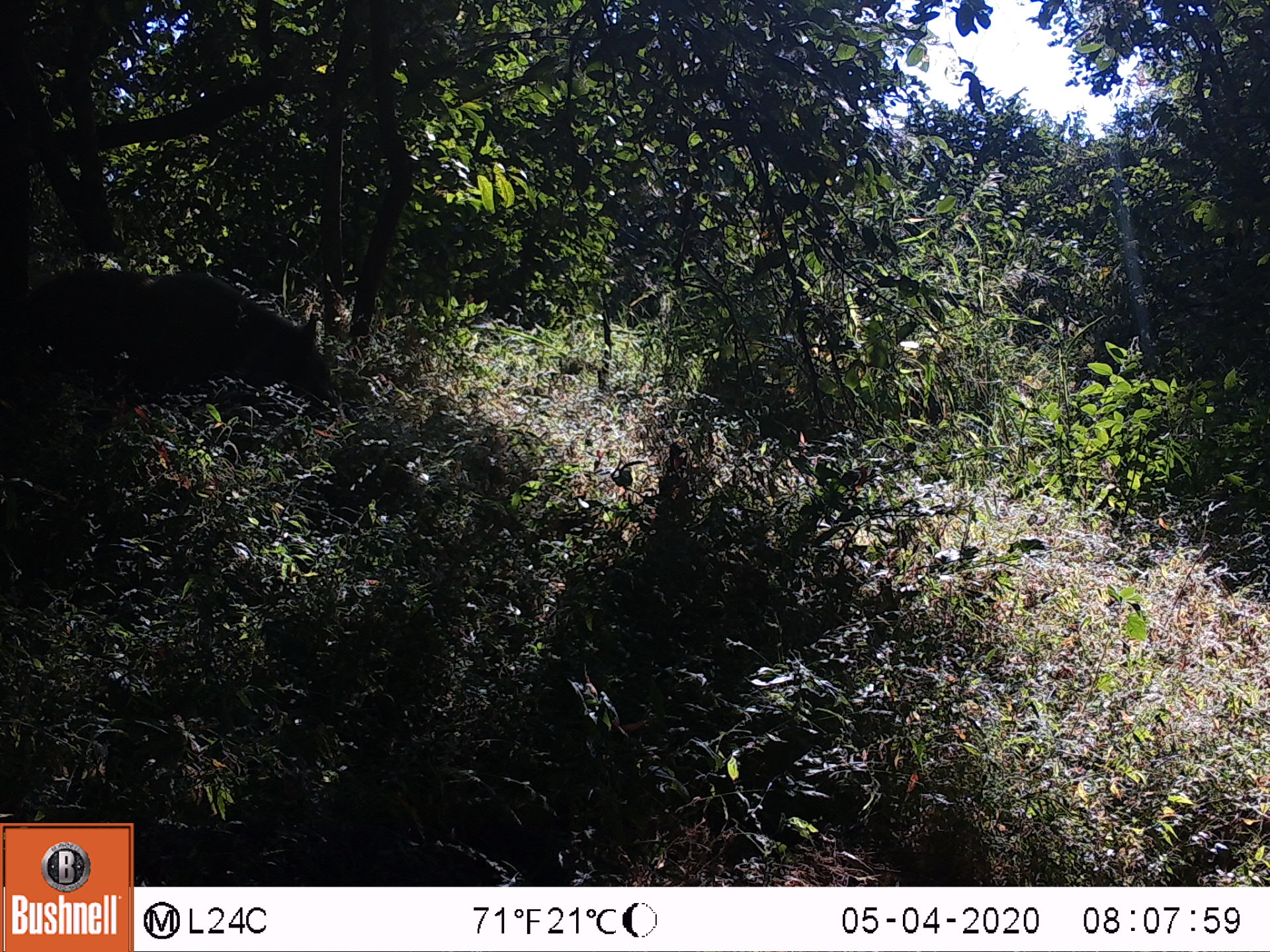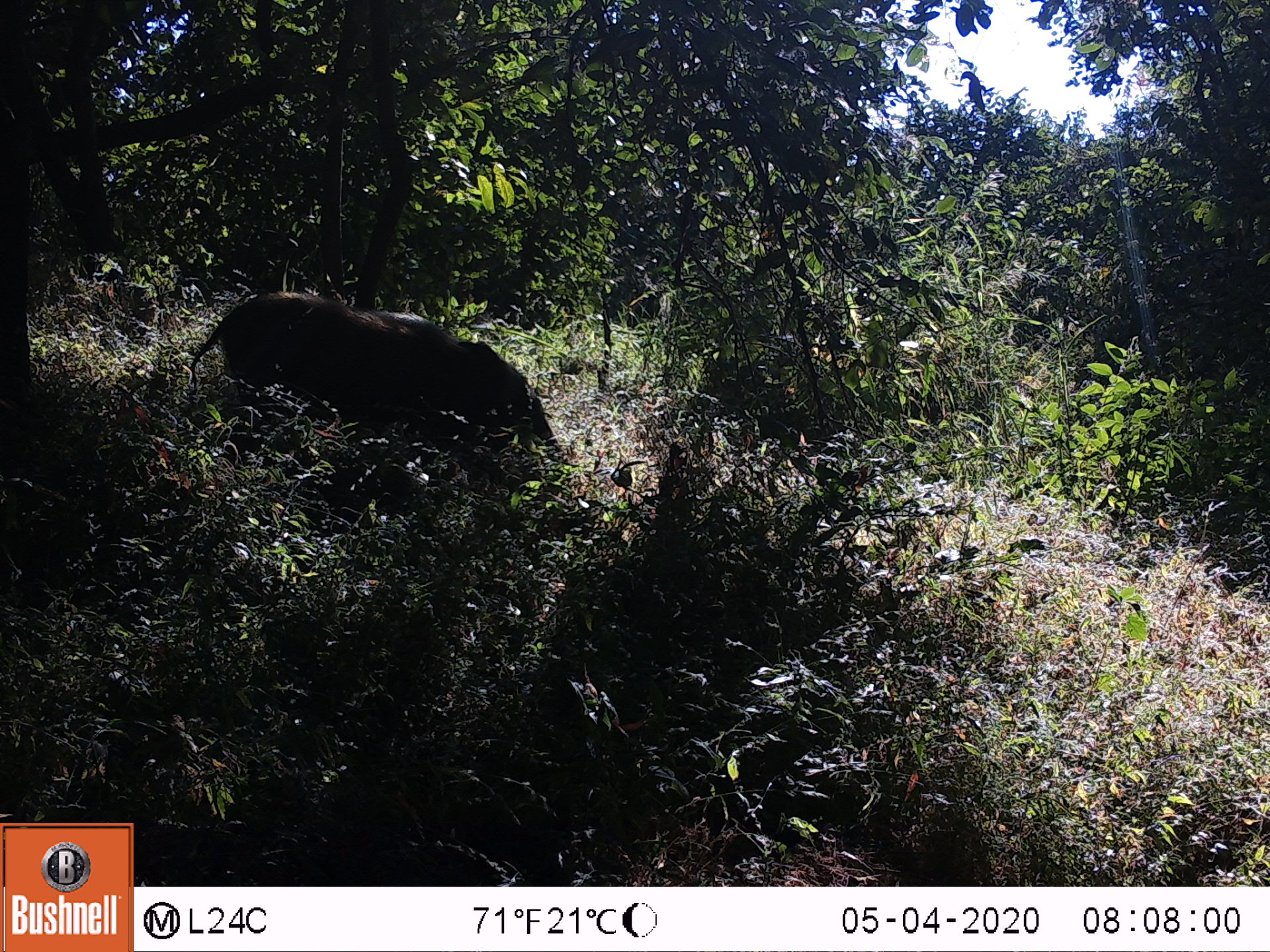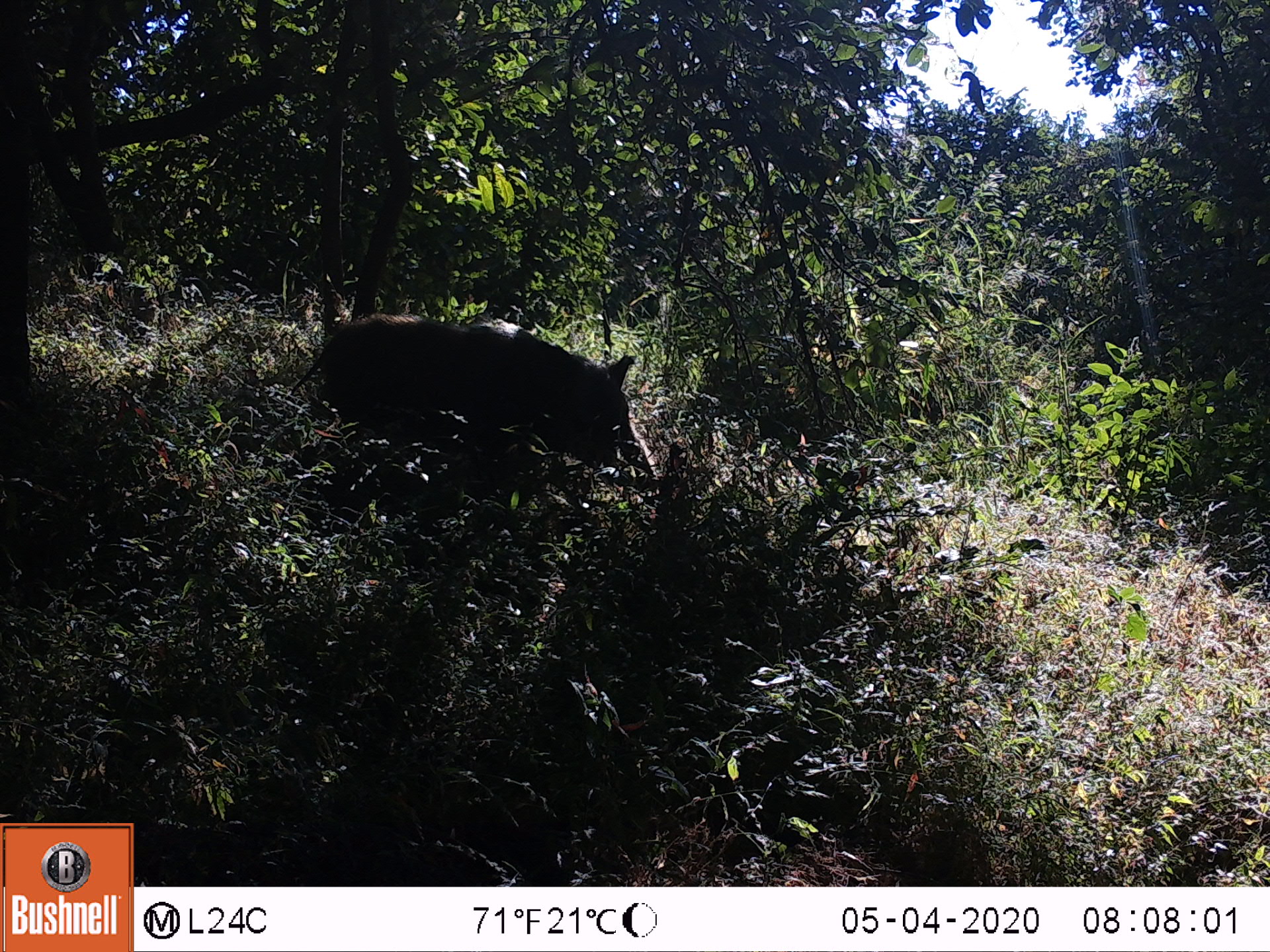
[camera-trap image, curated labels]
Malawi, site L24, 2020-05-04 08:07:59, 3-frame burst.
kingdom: Animalia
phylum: Chordata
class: Mammalia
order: Artiodactyla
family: Suidae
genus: Potamochoerus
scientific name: Potamochoerus larvatus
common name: bushpig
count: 1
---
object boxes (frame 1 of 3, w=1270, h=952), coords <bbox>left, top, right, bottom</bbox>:
bushpig: <bbox>27, 258, 340, 430</bbox>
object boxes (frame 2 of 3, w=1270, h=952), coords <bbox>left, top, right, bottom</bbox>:
bushpig: <bbox>201, 281, 568, 481</bbox>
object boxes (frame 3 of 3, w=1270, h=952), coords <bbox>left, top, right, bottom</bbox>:
bushpig: <bbox>313, 306, 650, 486</bbox>